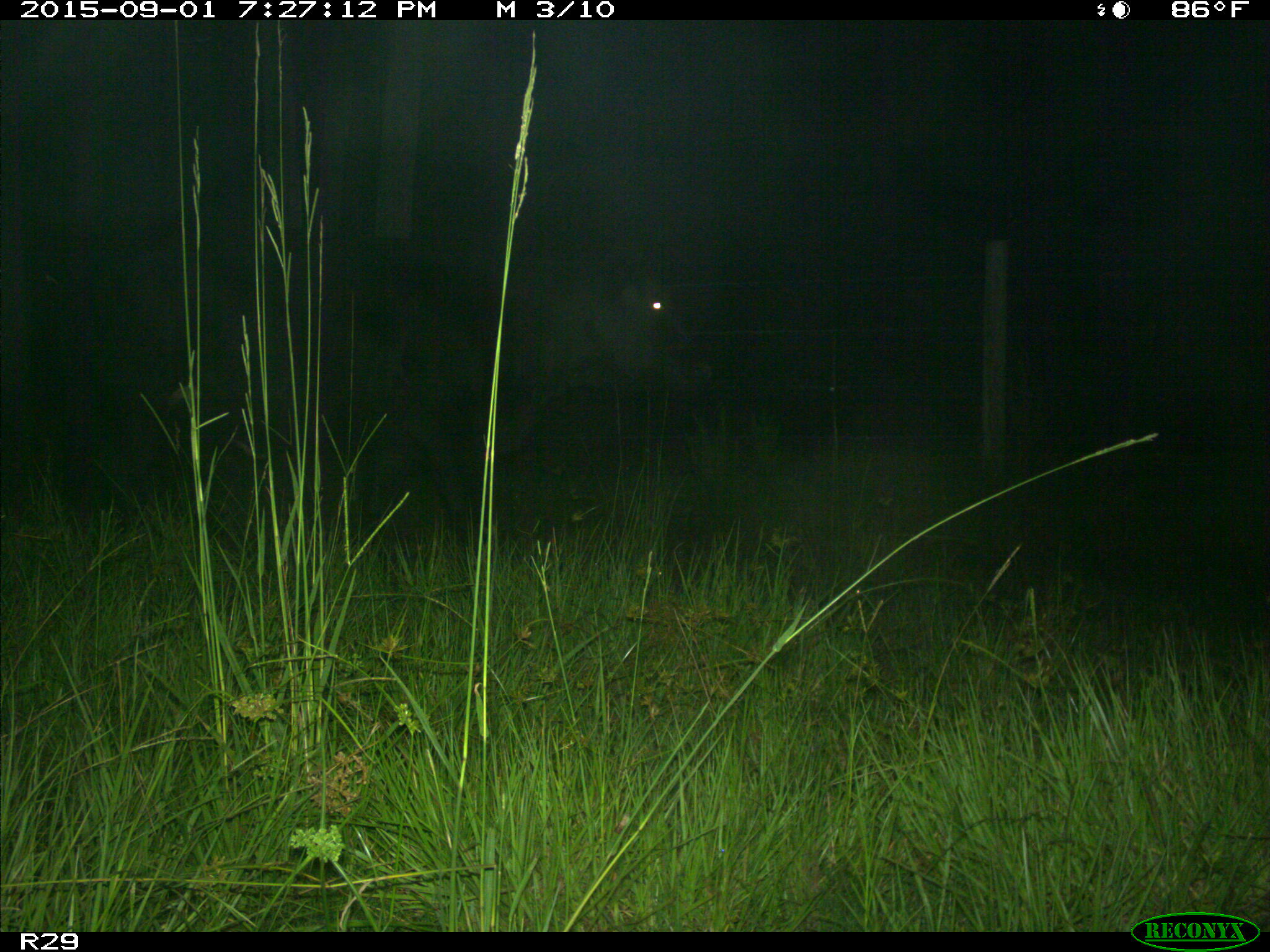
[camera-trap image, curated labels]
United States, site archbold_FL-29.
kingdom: Animalia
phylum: Chordata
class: Mammalia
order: Artiodactyla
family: Bovidae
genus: Bos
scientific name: Bos taurus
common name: domestic cow